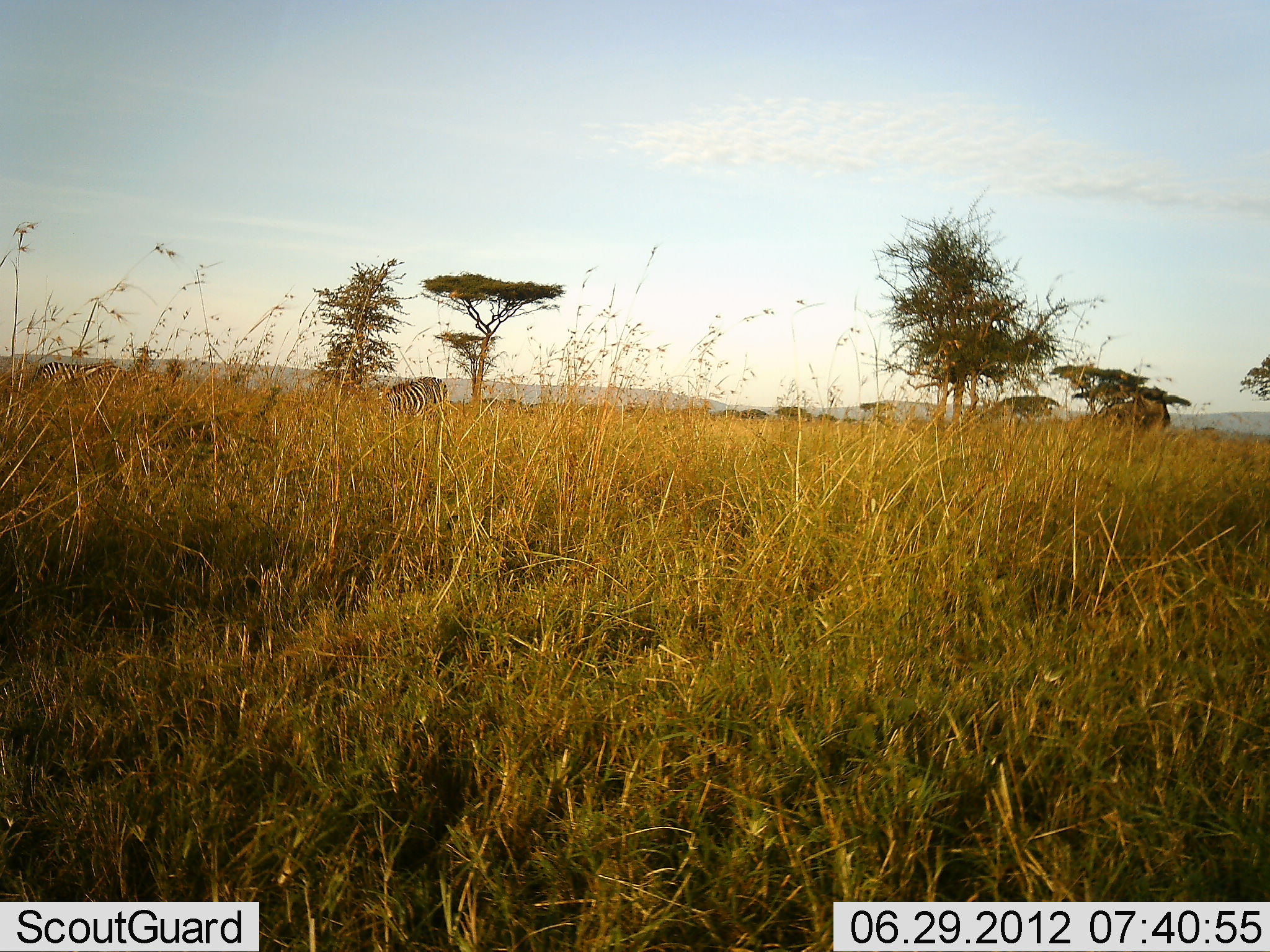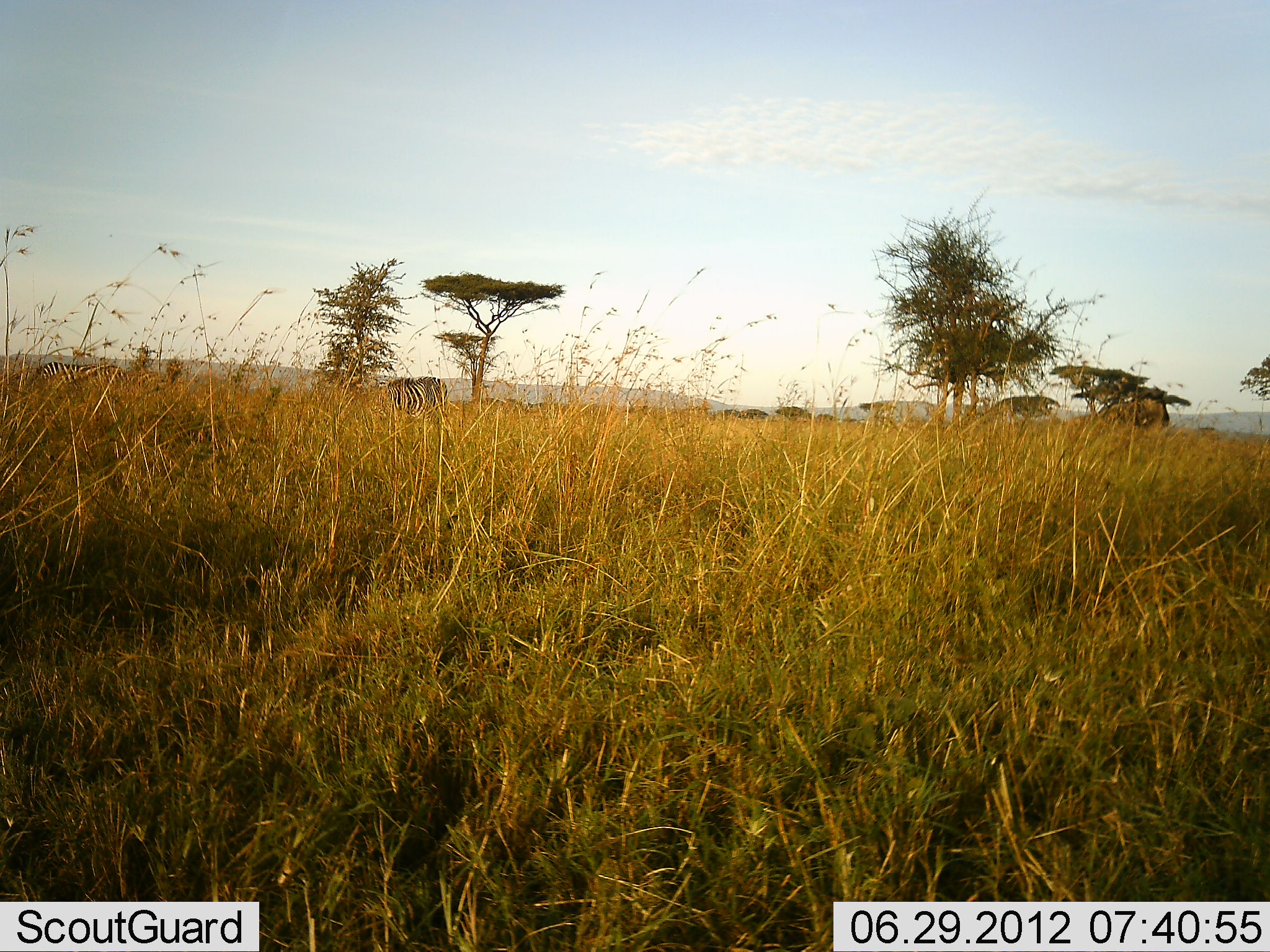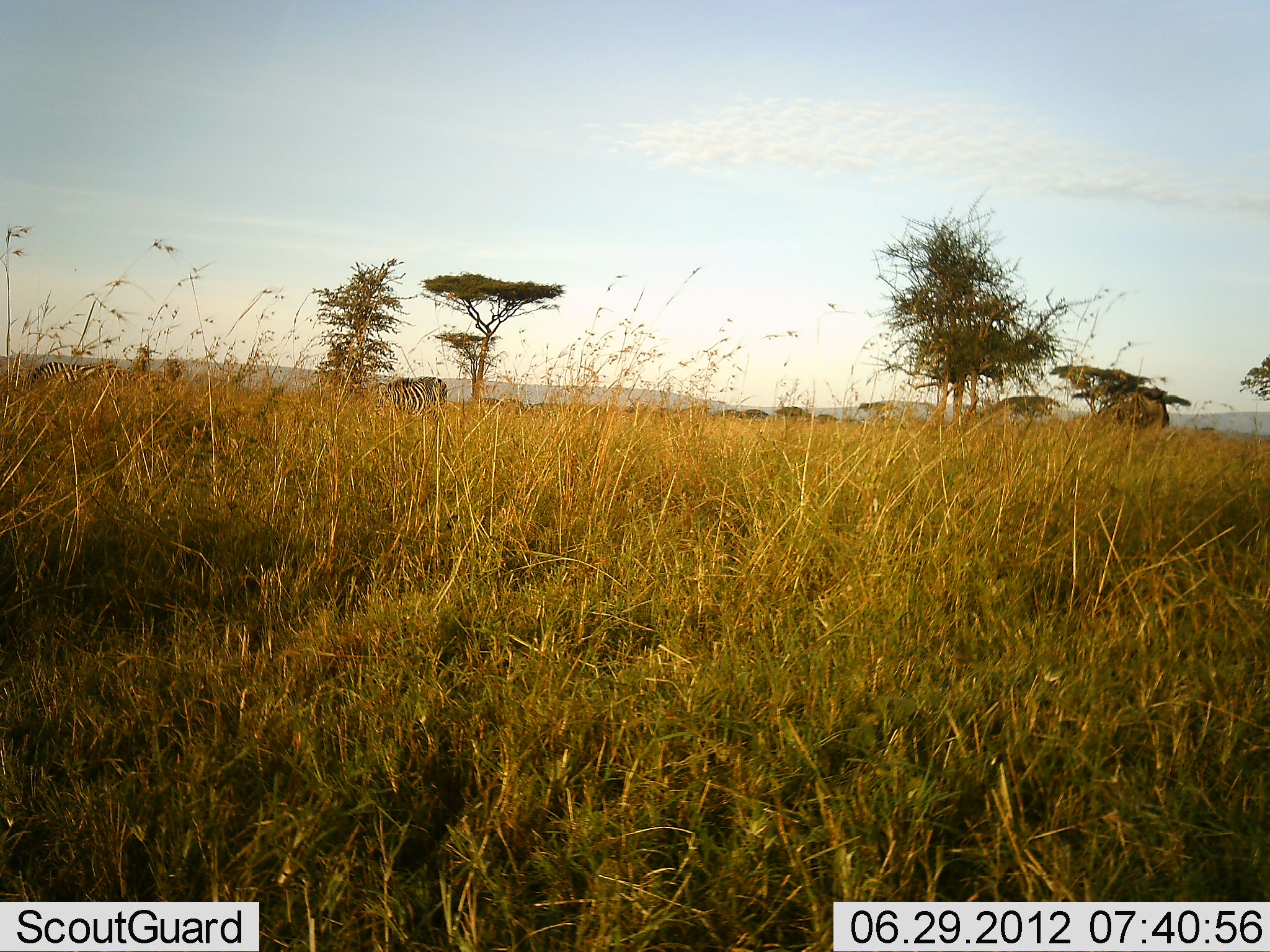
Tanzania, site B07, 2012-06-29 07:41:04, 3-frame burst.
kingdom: Animalia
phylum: Chordata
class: Mammalia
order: Perissodactyla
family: Equidae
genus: Equus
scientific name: Equus quagga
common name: plains zebra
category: zebra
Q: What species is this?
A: Zebra (plains zebra) (Equus quagga).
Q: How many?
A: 2.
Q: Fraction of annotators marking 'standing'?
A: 42%.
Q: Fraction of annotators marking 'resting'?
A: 0%.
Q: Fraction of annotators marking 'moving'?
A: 0%.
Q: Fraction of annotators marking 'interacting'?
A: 0%.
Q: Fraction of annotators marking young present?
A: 0%.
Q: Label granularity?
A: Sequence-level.